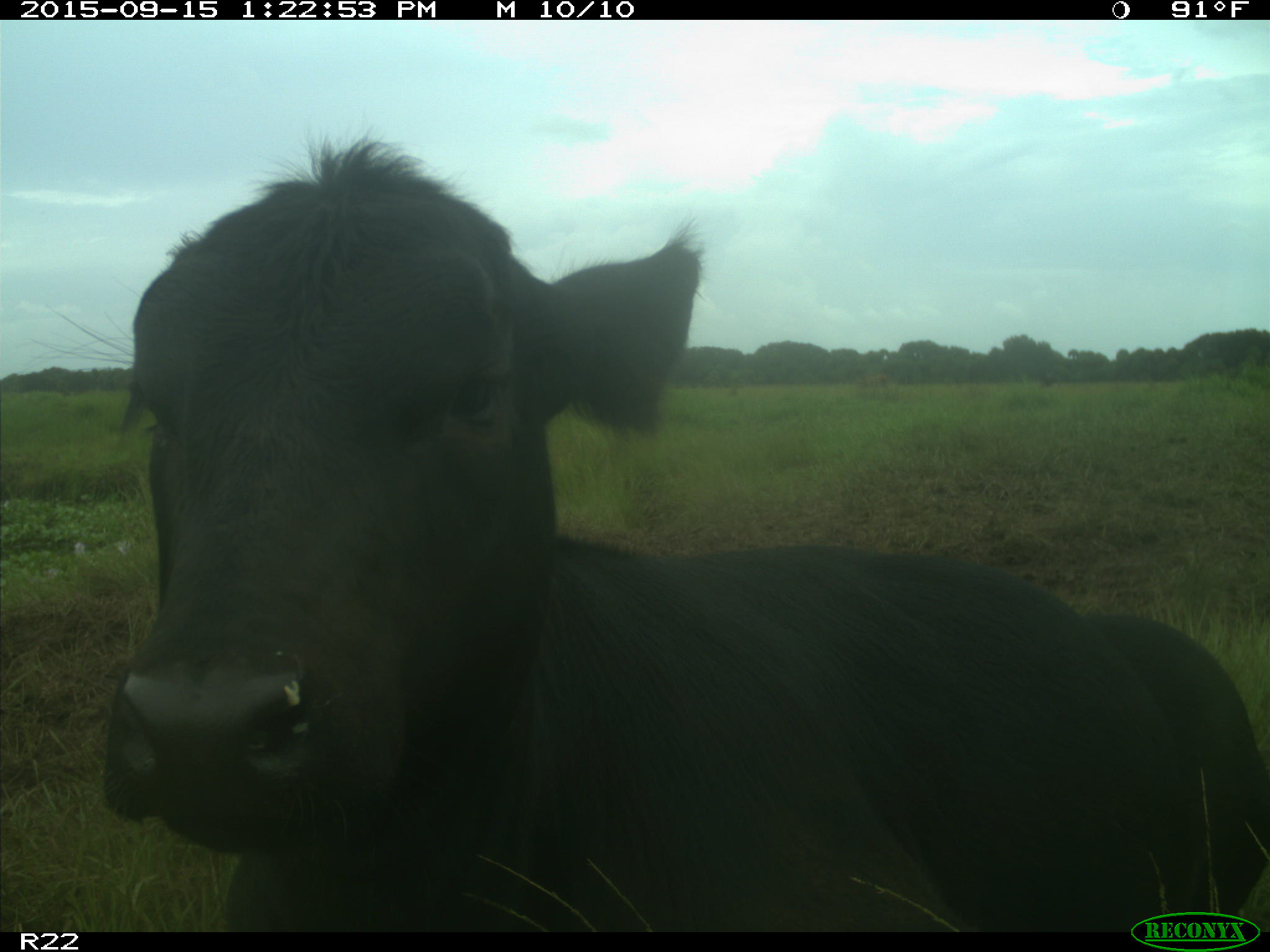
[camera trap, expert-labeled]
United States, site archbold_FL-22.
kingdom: Animalia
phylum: Chordata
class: Mammalia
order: Artiodactyla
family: Bovidae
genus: Bos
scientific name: Bos taurus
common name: domestic cow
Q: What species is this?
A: Bos taurus (domestic cow).